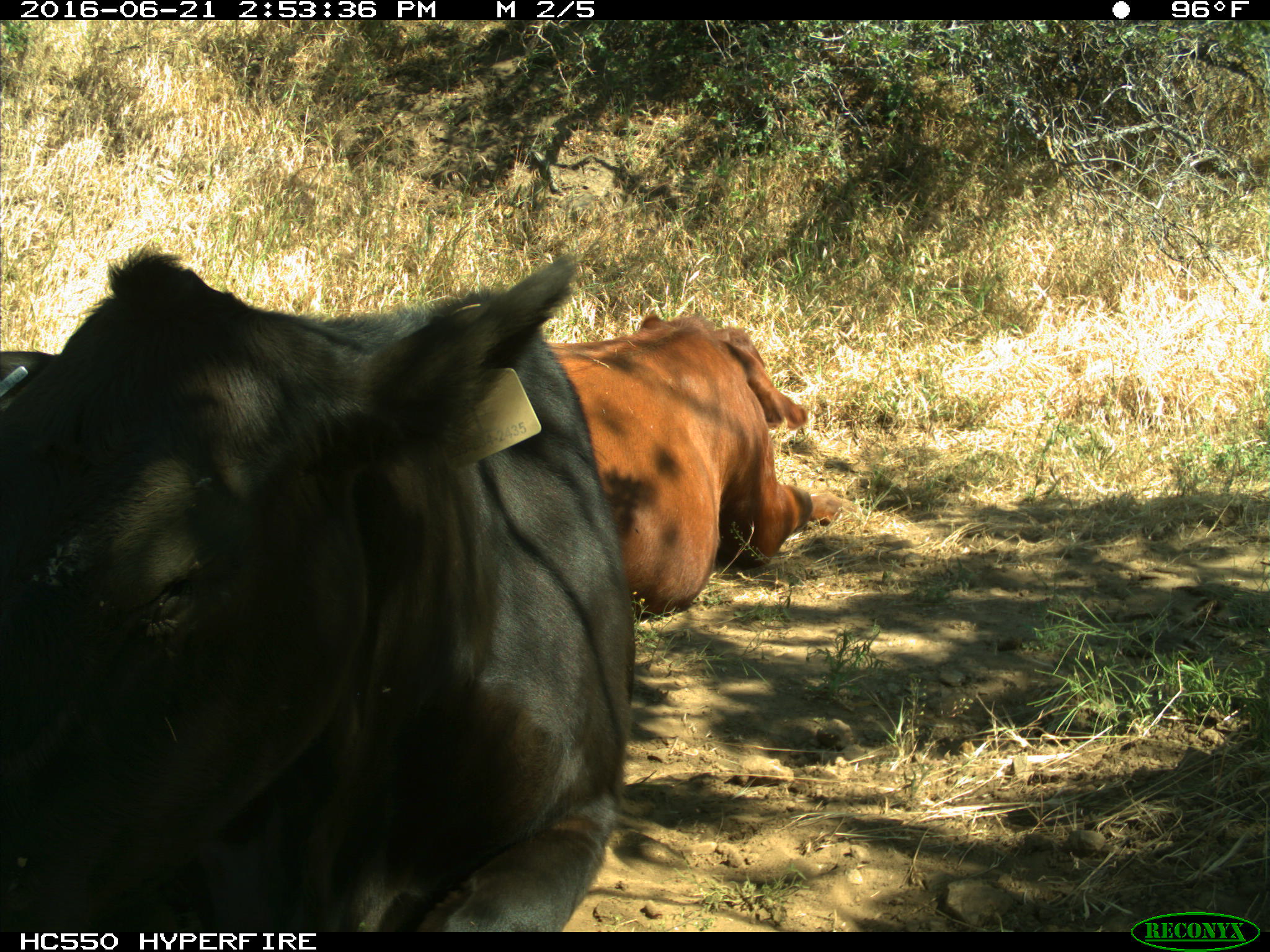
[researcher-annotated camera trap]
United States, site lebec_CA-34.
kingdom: Animalia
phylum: Chordata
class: Mammalia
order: Artiodactyla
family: Bovidae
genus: Bos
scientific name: Bos taurus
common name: domestic cow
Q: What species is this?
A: Bos taurus (domestic cow).